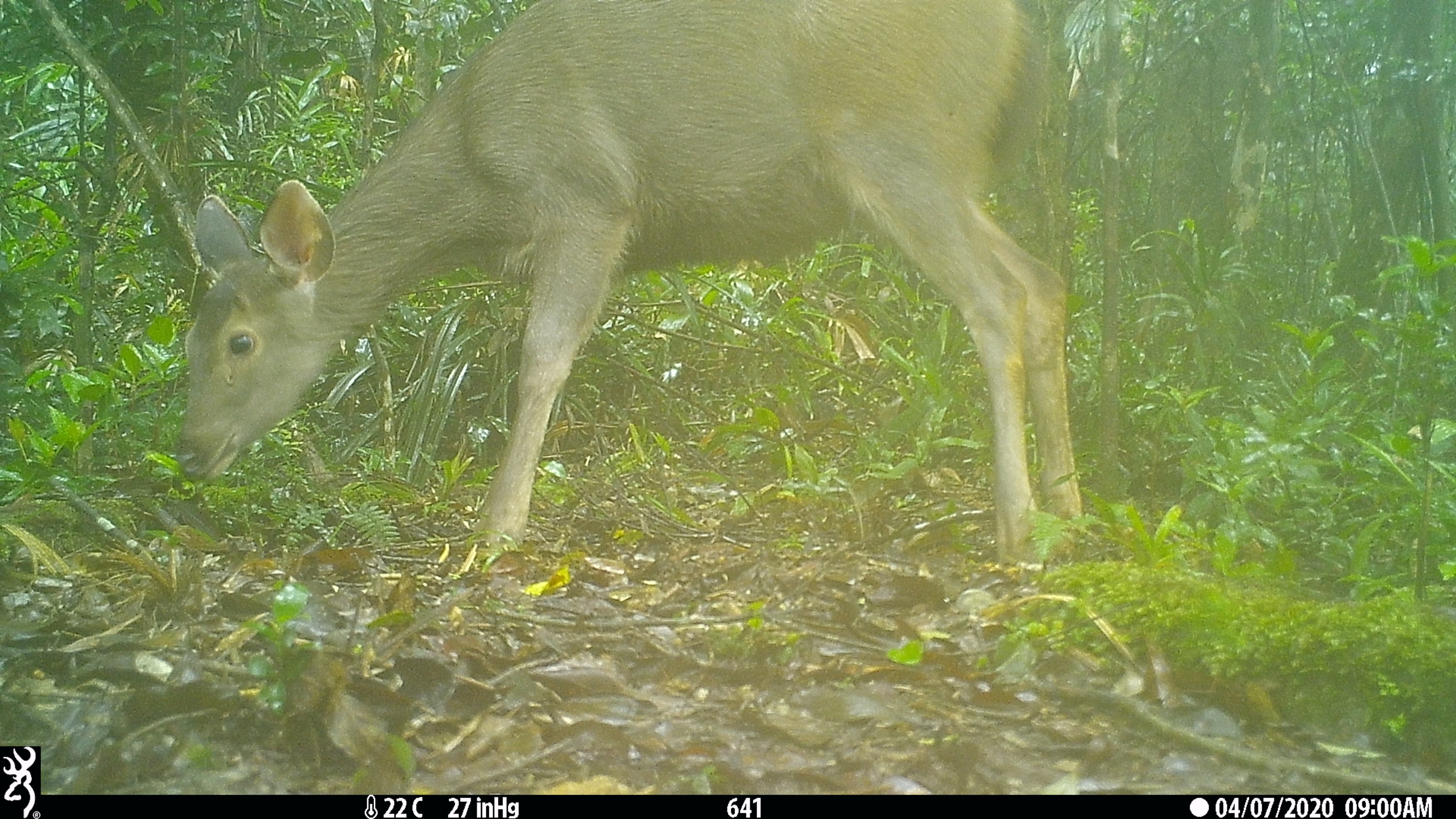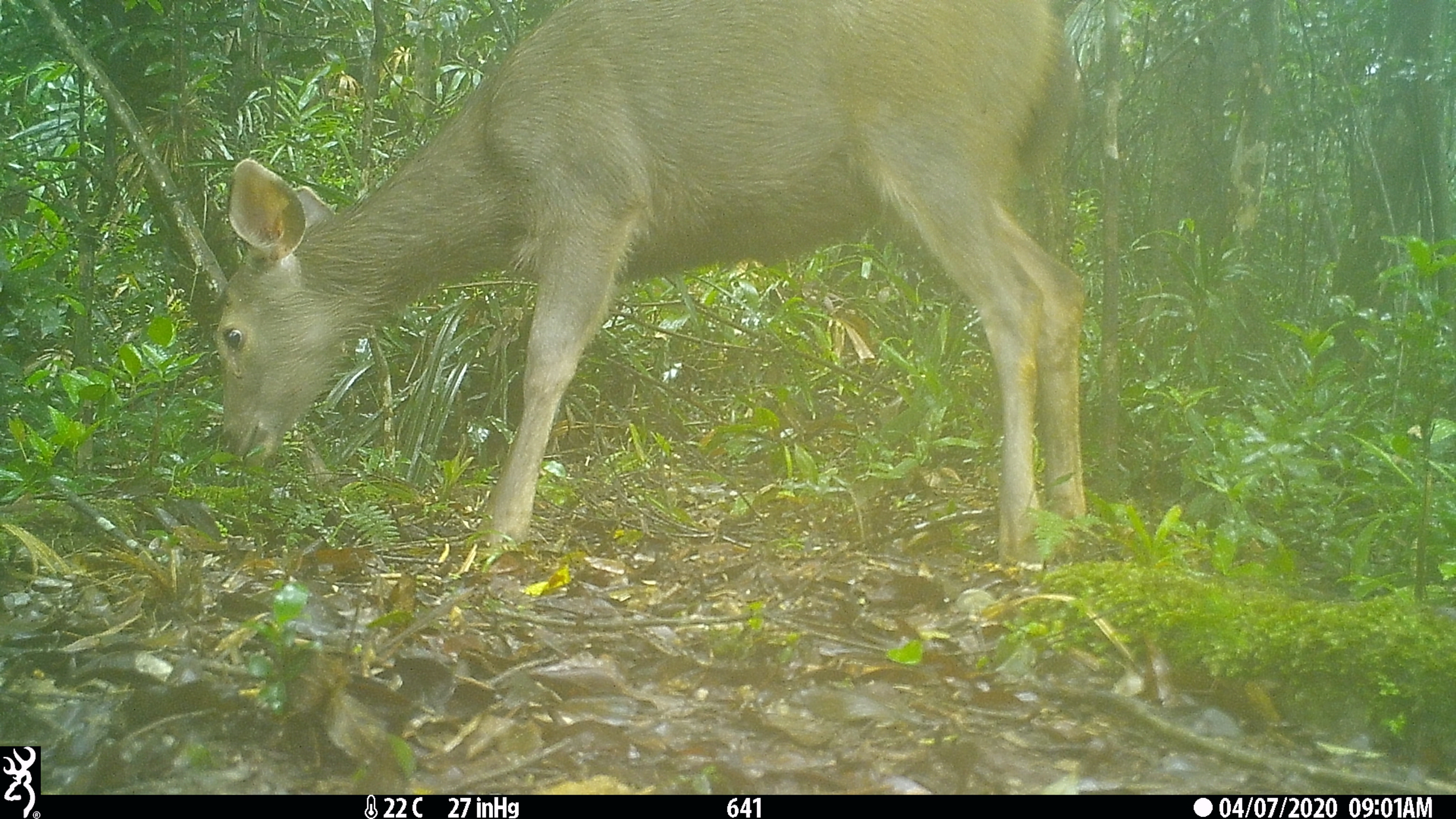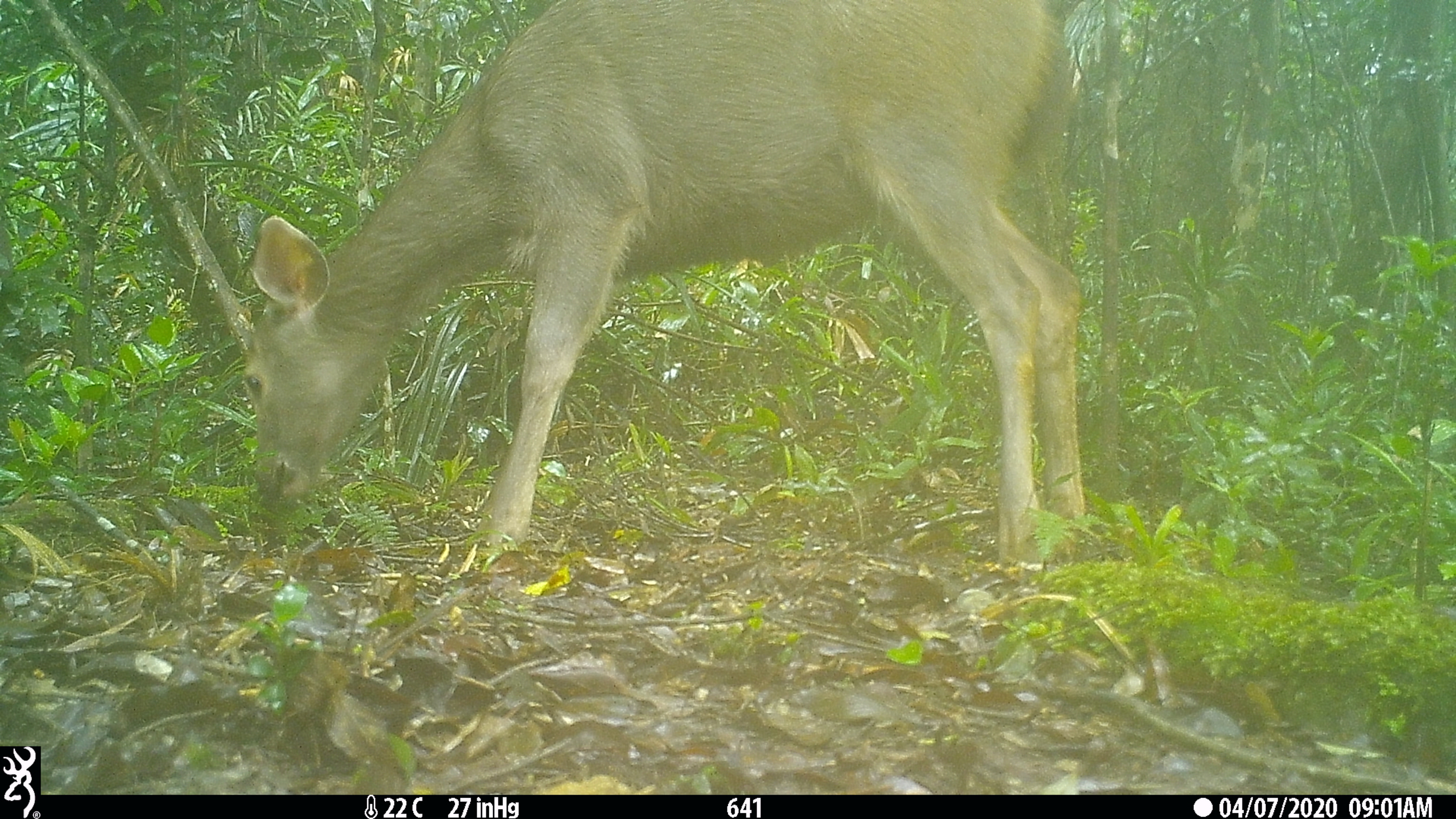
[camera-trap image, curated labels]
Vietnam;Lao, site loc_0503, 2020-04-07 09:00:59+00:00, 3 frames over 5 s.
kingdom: Animalia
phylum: Chordata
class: Mammalia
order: Artiodactyla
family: Cervidae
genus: Rusa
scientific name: Rusa unicolor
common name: sambar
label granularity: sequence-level